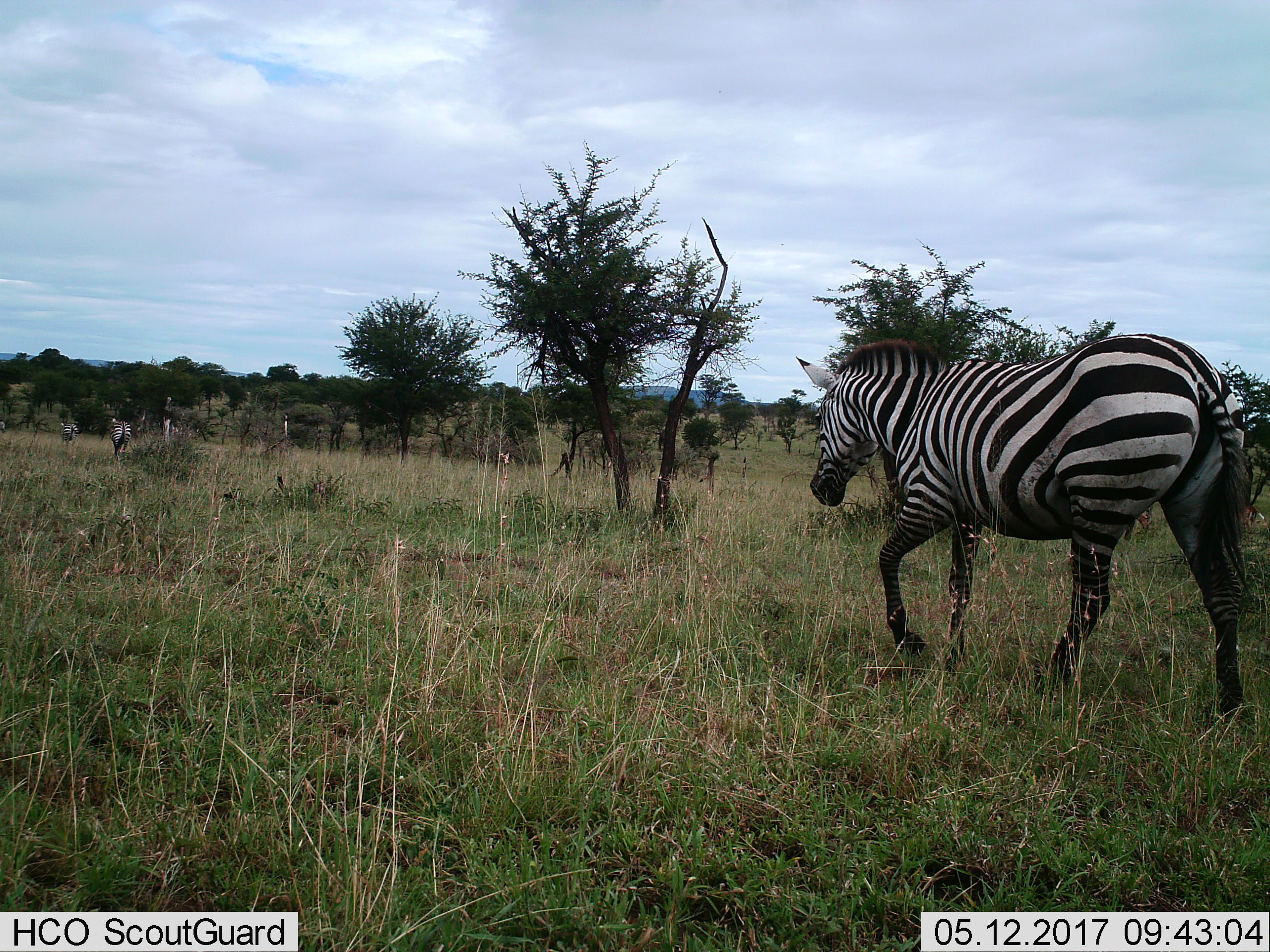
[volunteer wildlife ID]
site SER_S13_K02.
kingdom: Animalia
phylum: Chordata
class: Mammalia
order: Perissodactyla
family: Equidae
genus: Equus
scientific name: Equus quagga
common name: plains zebra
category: zebraplains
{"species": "zebraplains (plains zebra) (Equus quagga)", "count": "2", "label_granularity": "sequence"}